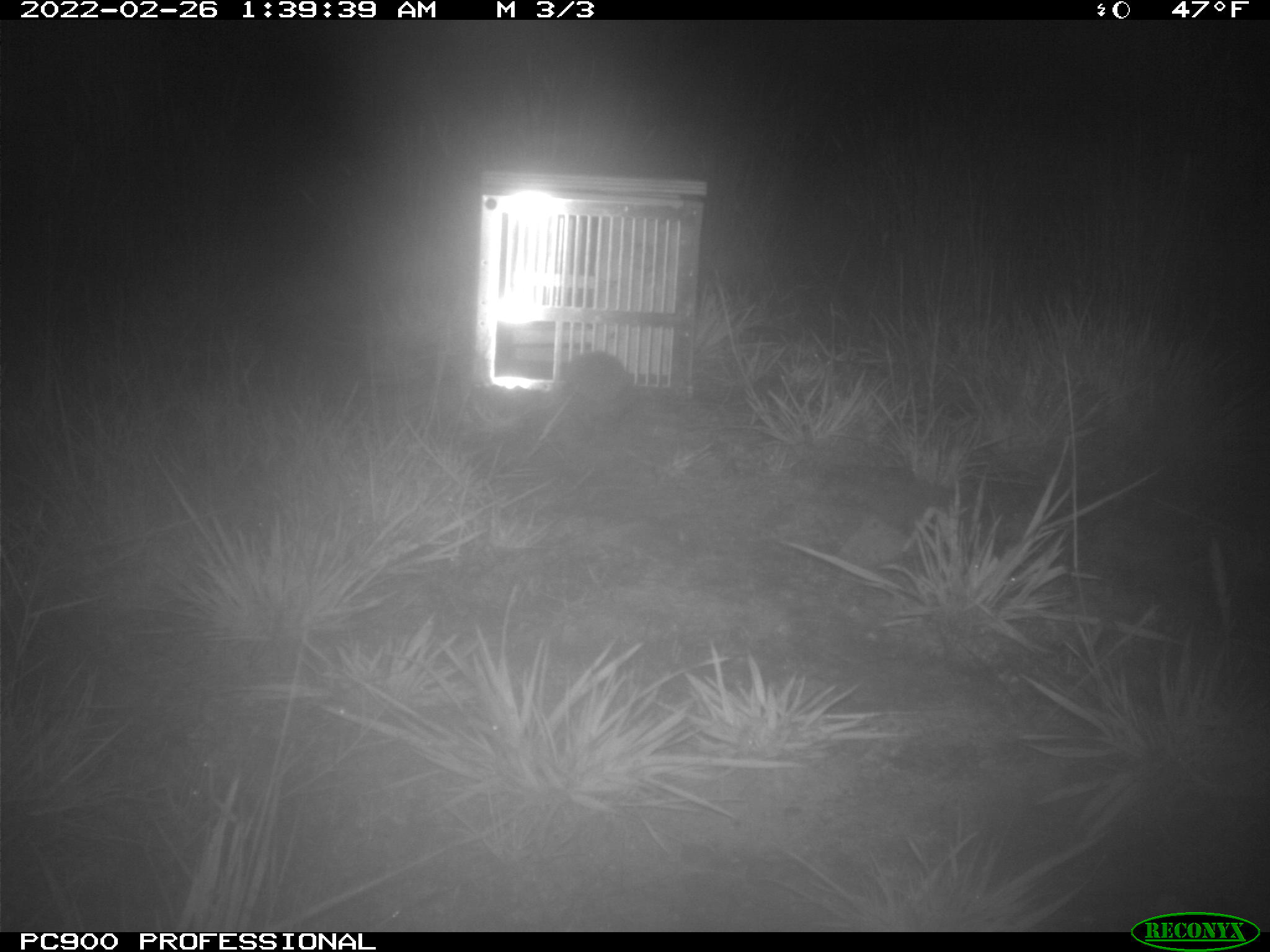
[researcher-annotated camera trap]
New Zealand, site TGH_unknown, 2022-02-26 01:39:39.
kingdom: Animalia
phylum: Chordata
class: Mammalia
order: Eulipotyphla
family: Erinaceidae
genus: Erinaceus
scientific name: Erinaceus europaeus europaeus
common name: european hedgehog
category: hedgehog